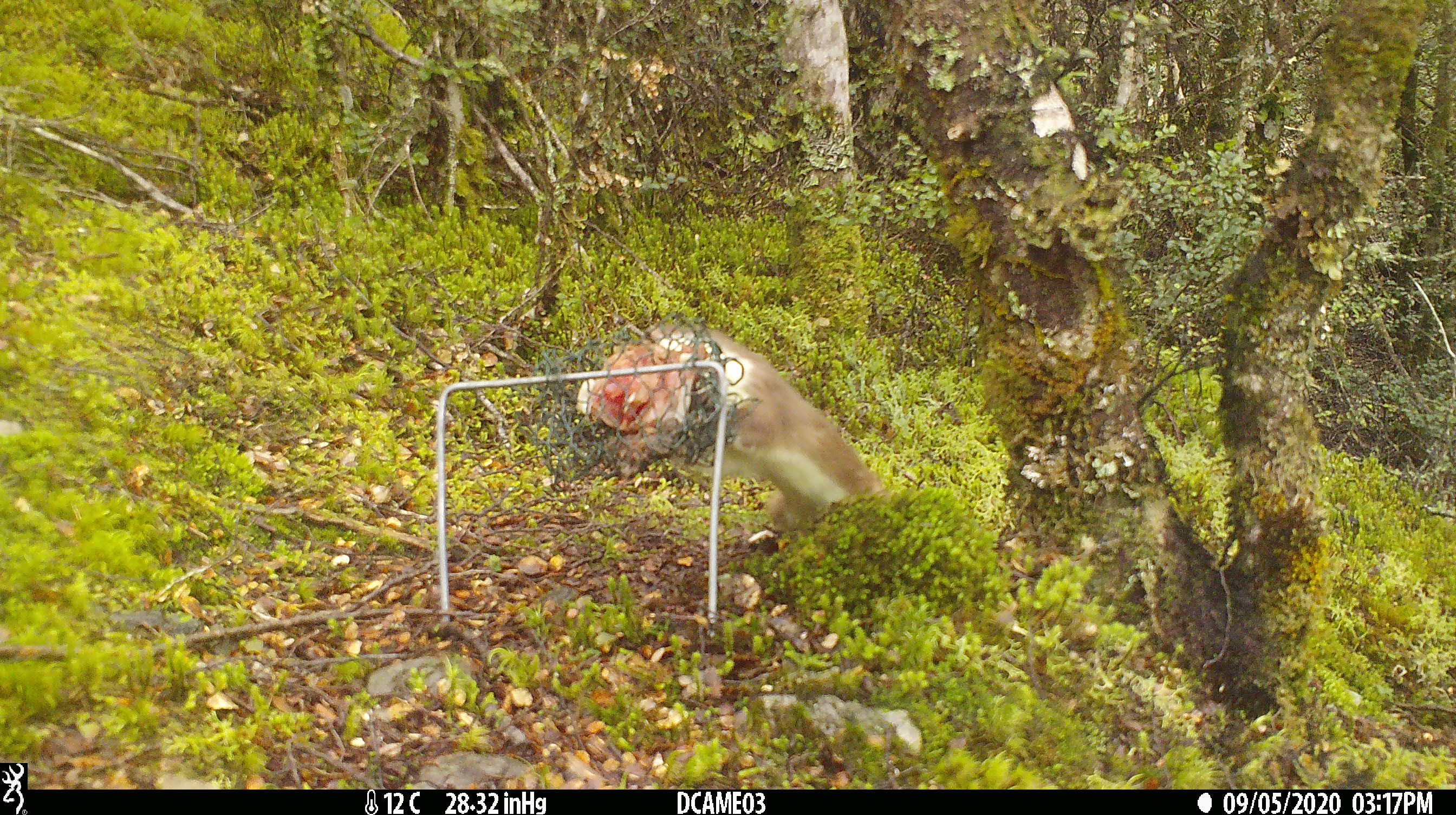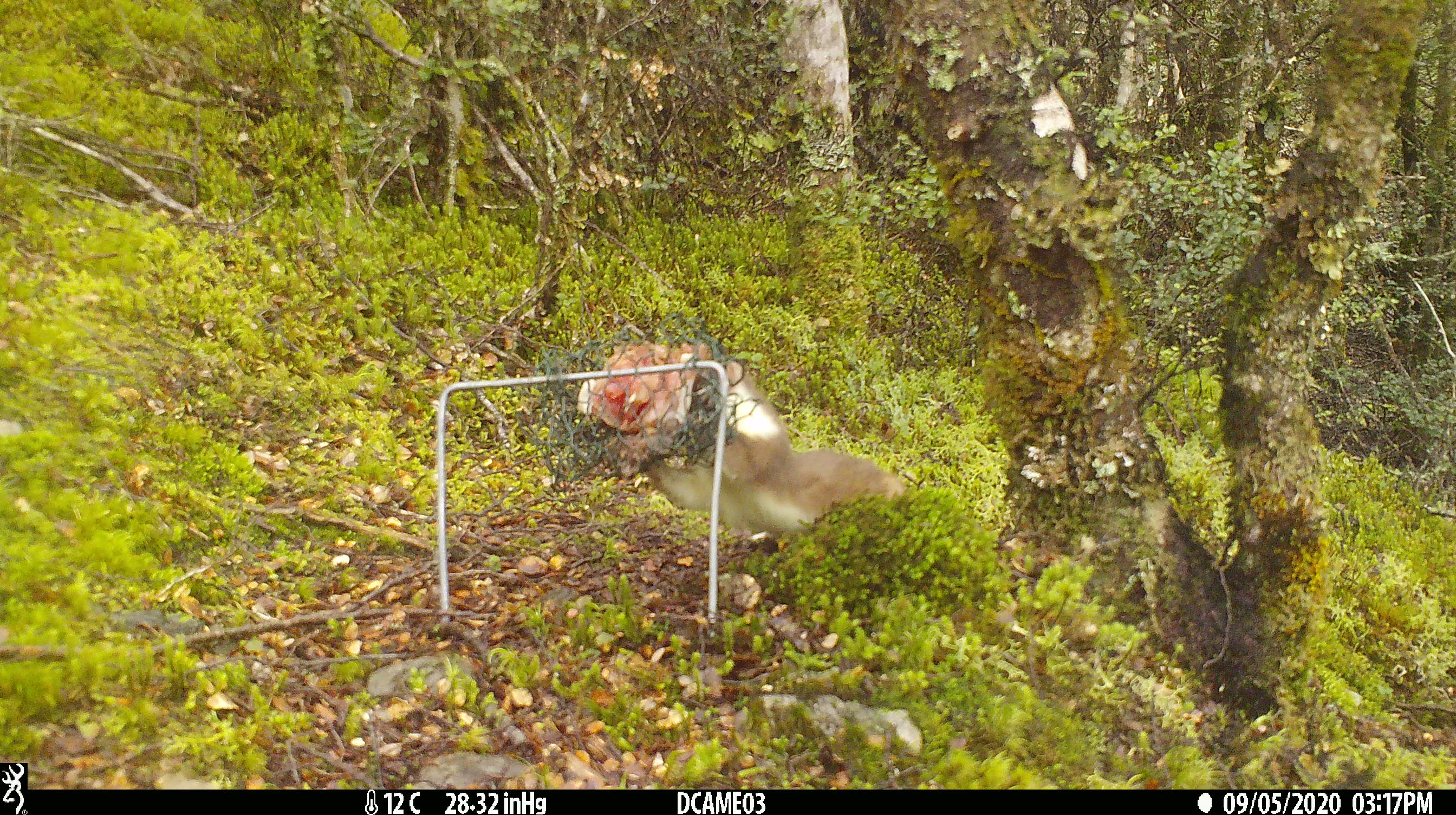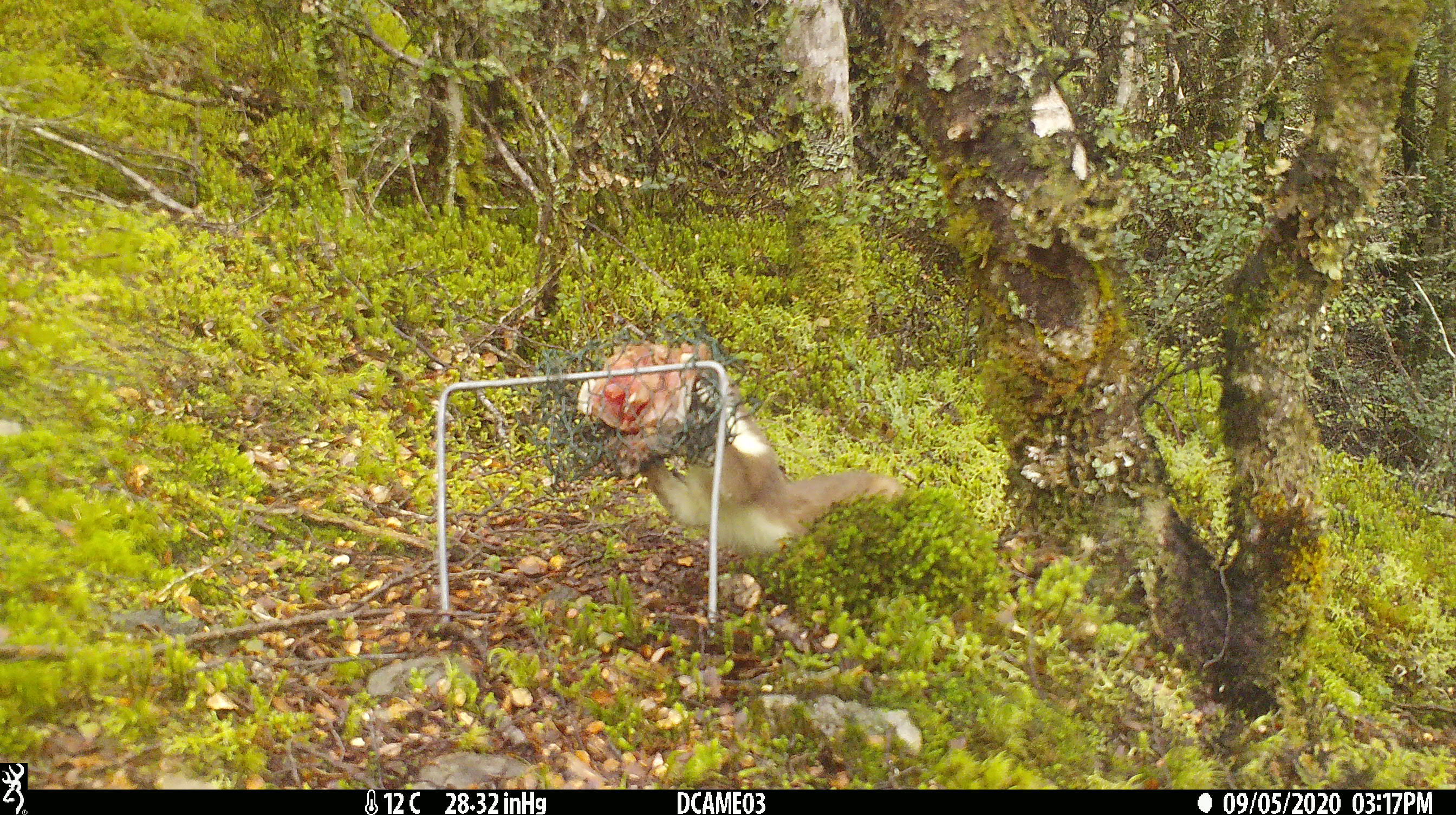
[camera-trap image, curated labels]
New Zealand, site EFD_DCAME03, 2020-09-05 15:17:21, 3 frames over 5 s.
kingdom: Animalia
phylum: Chordata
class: Mammalia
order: Carnivora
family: Mustelidae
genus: Mustela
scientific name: Mustela erminea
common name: stoat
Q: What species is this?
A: Stoat (Mustela erminea).